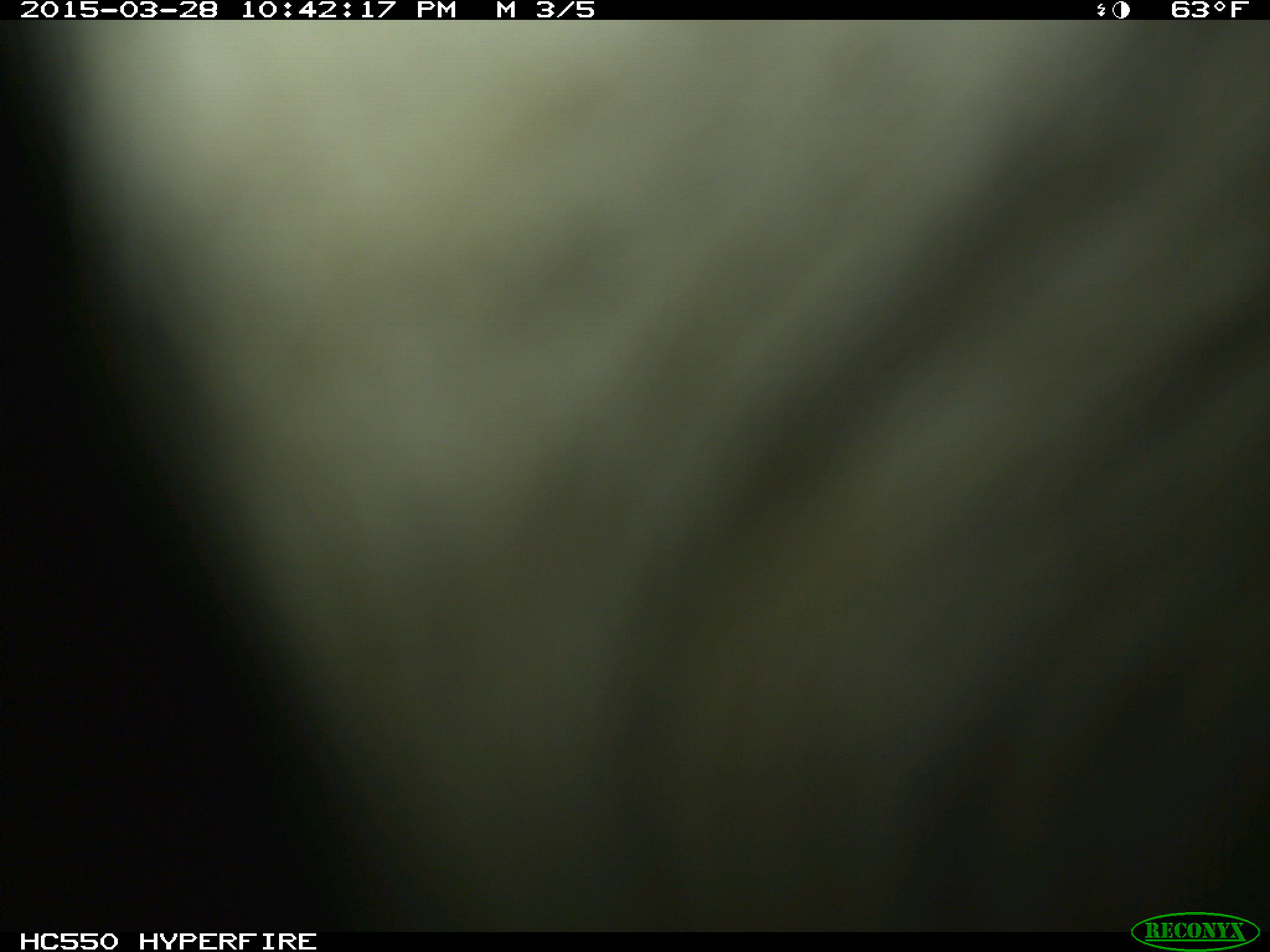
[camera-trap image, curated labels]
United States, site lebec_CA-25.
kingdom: Animalia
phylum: Chordata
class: Mammalia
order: Artiodactyla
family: Bovidae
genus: Bos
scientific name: Bos taurus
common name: domestic cow